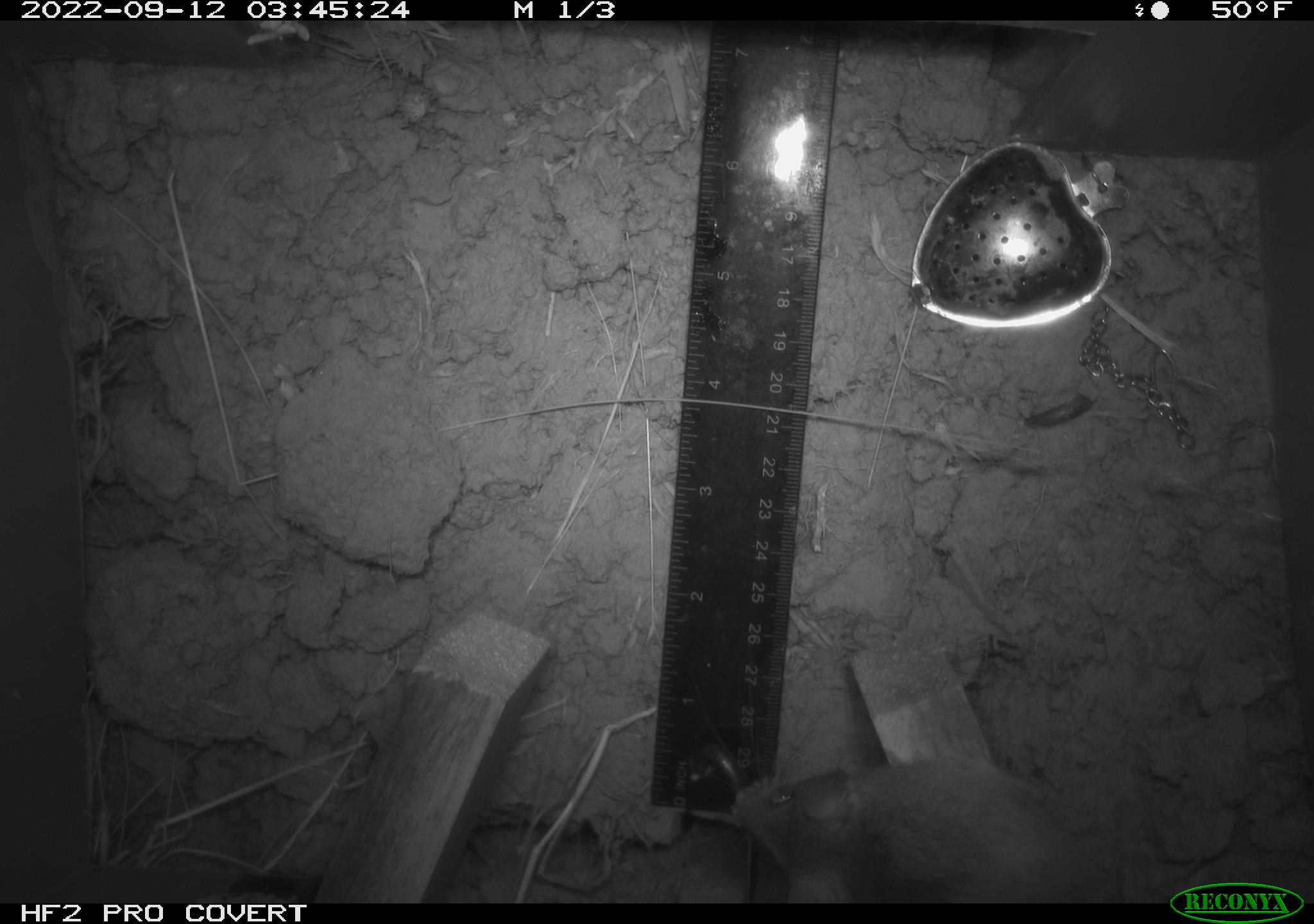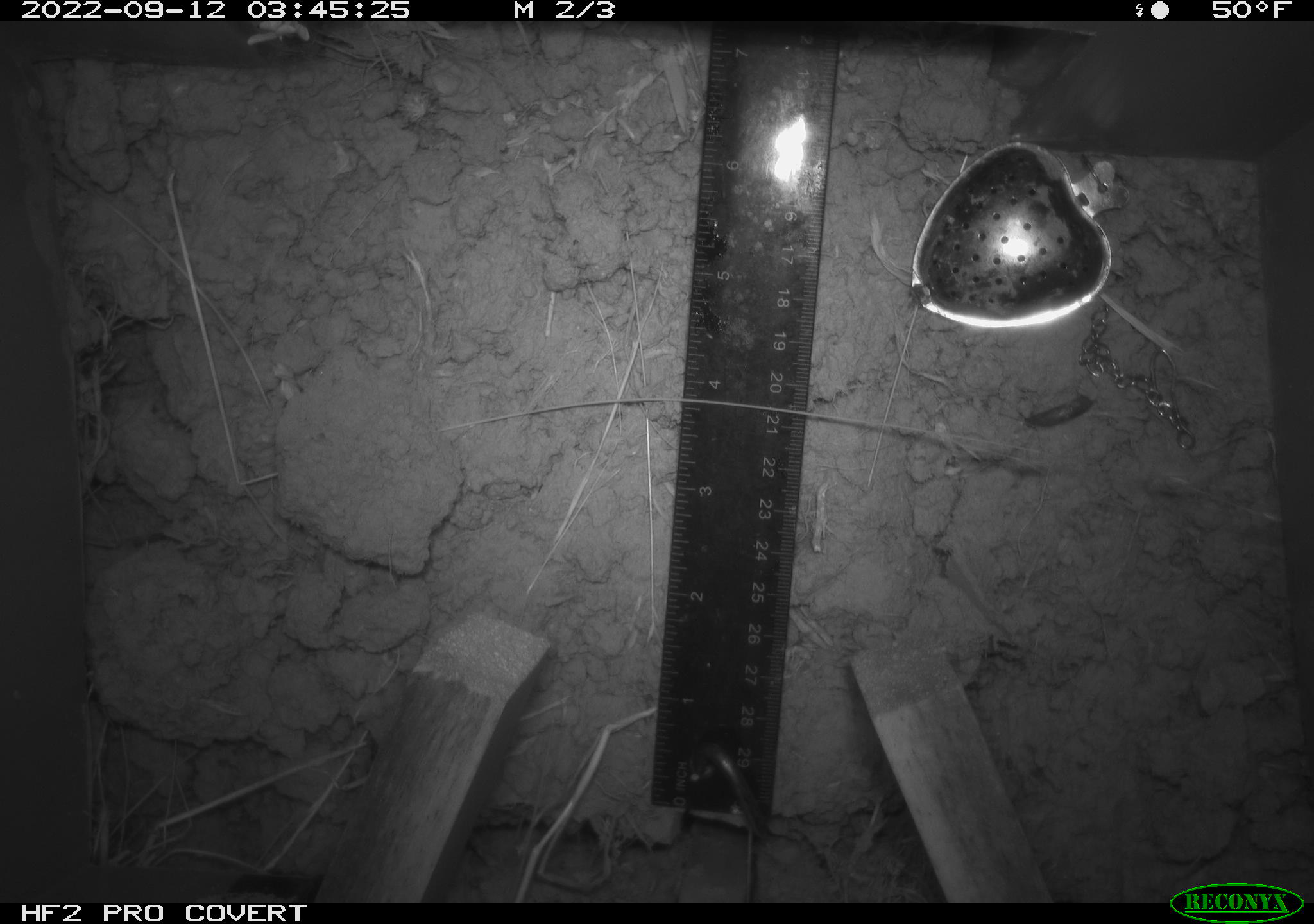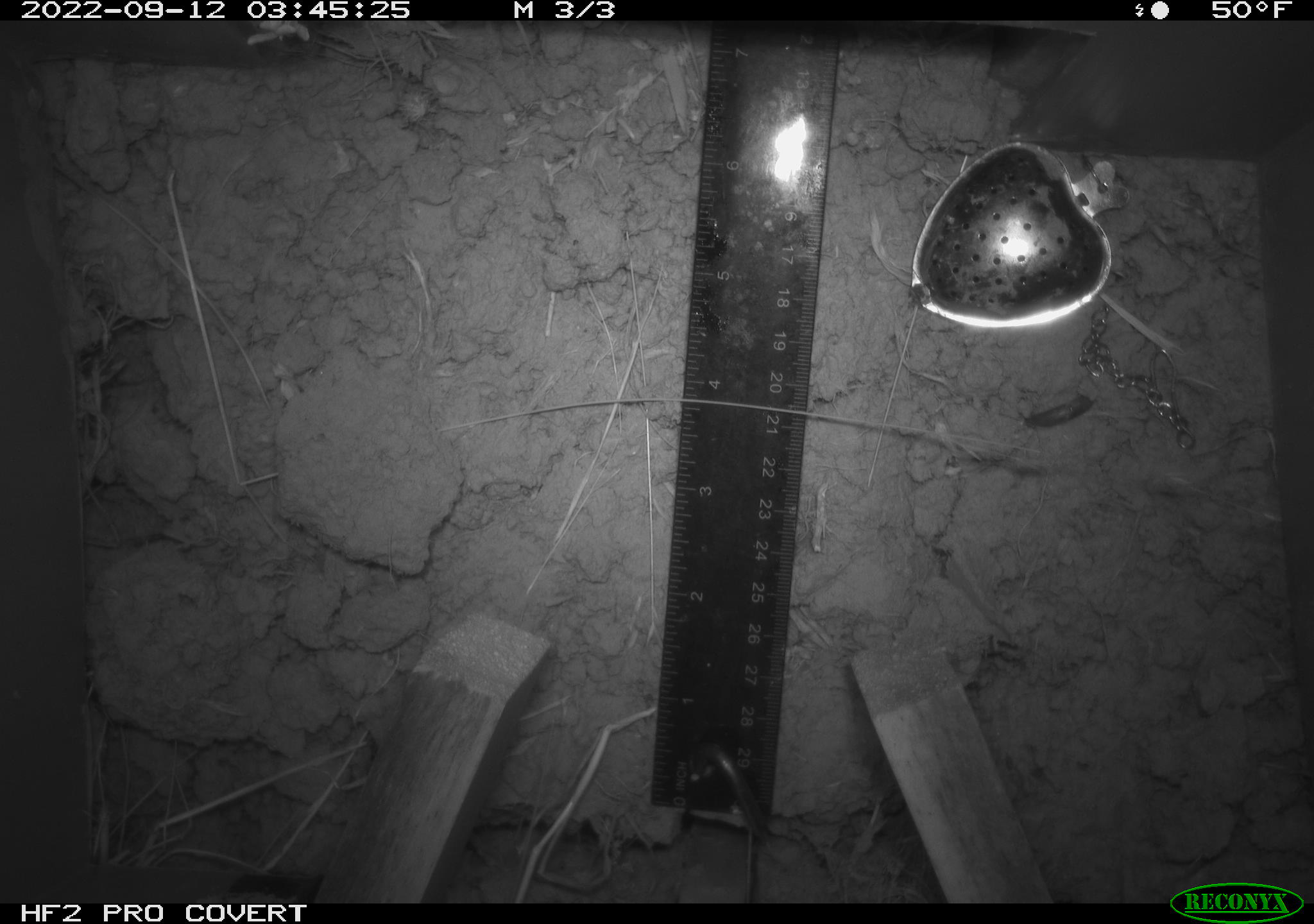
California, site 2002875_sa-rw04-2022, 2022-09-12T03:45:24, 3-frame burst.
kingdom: Animalia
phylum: Chordata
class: Mammalia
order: Rodentia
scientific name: Rodentia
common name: mouse species